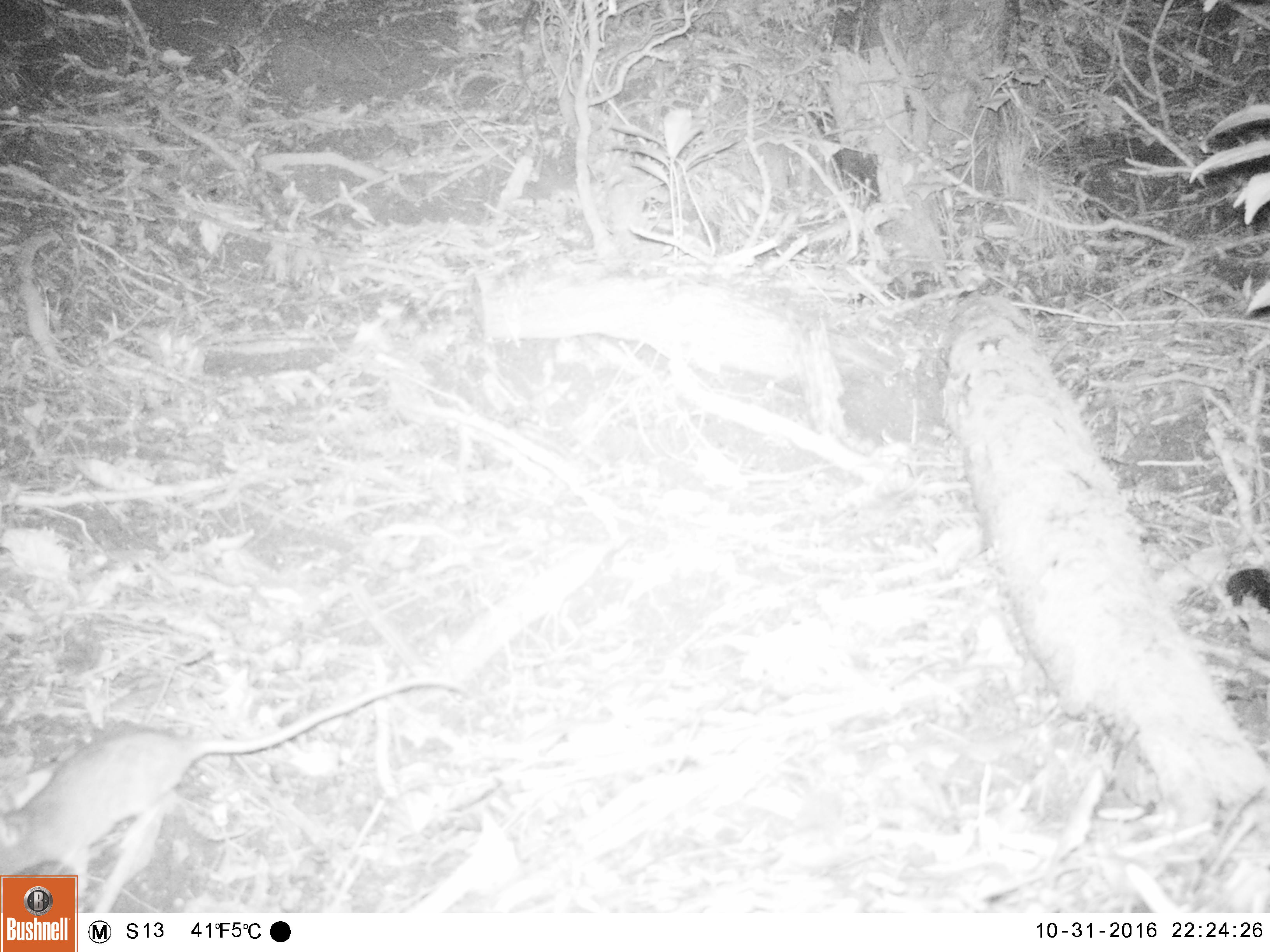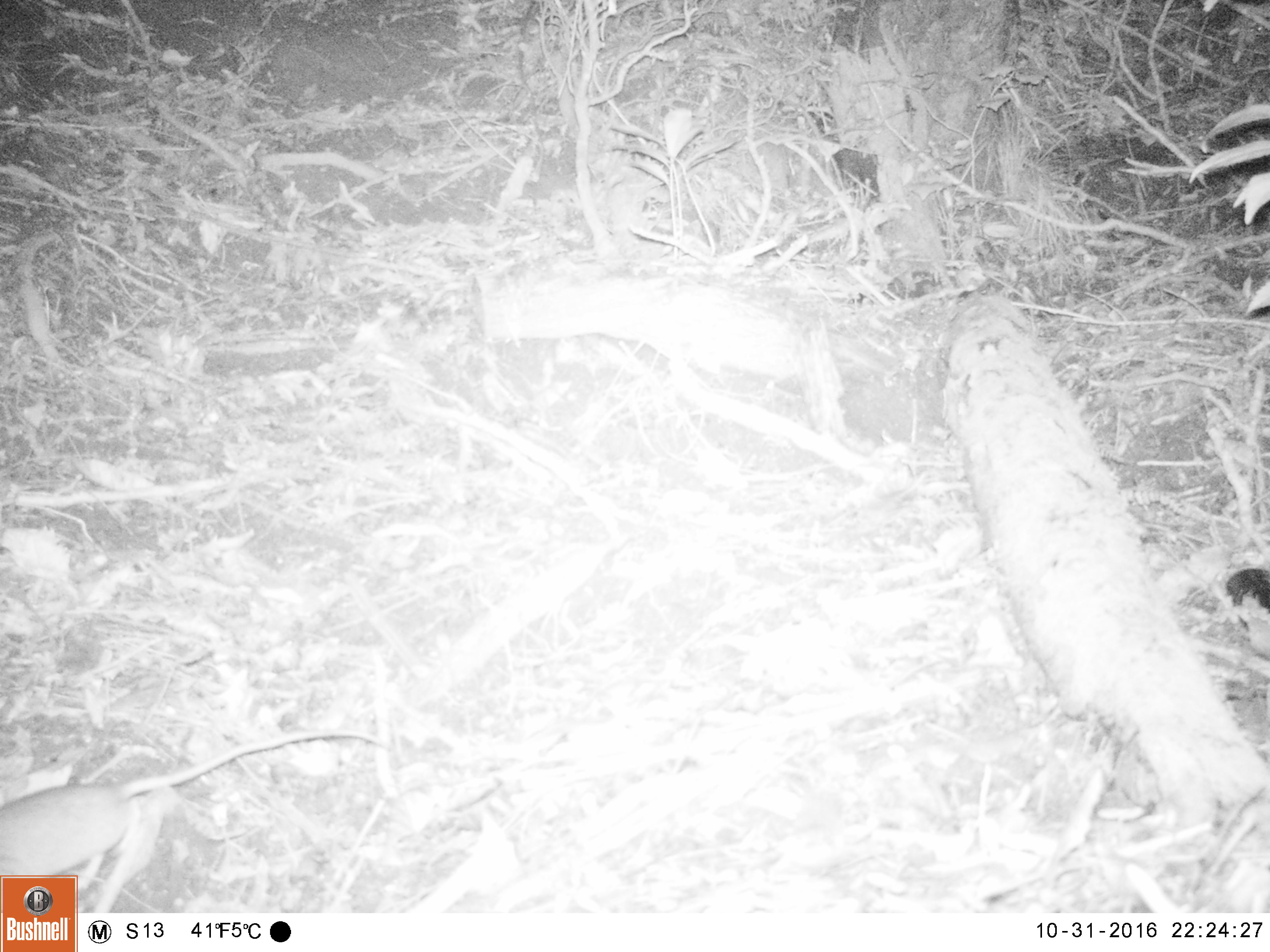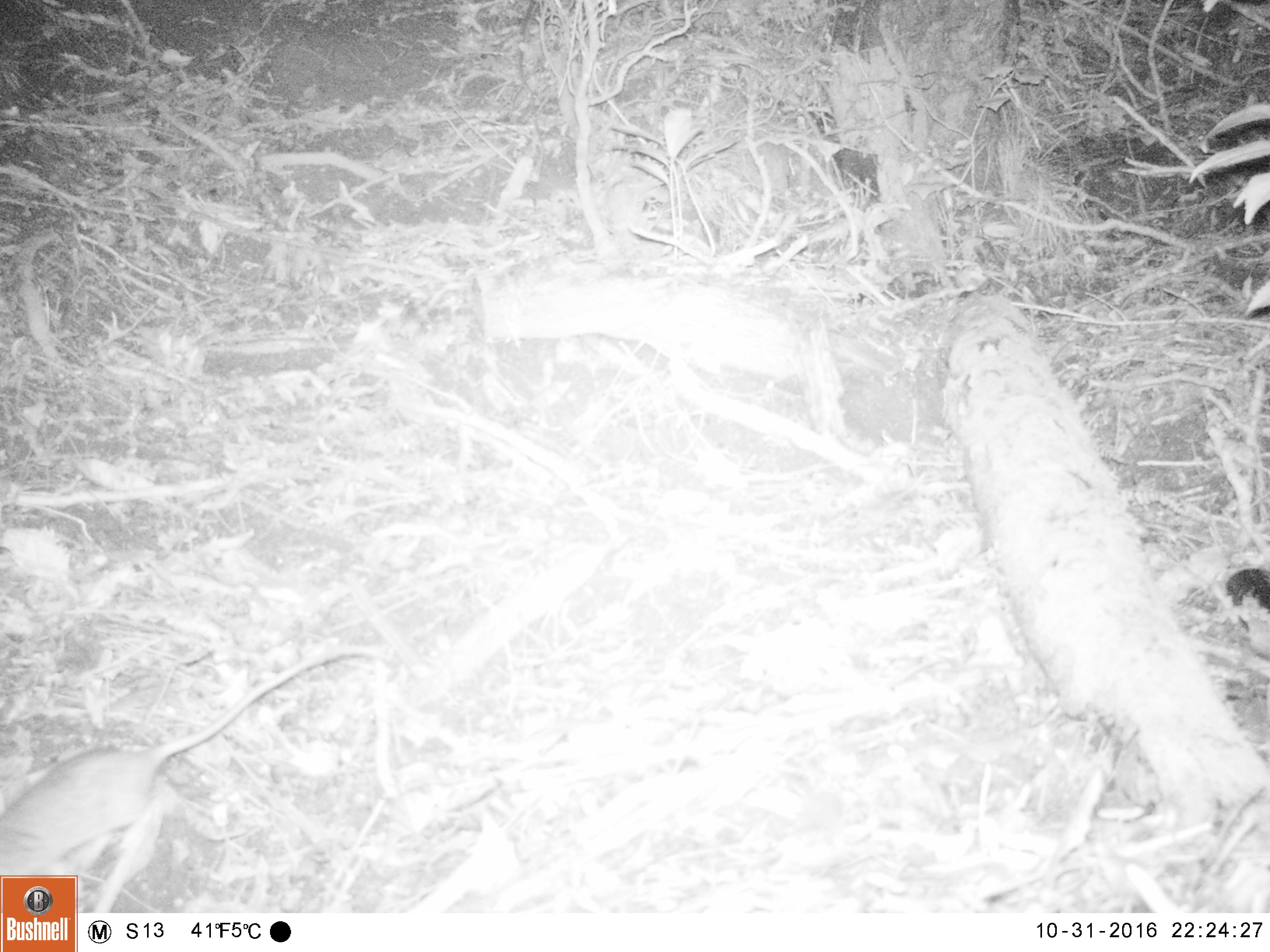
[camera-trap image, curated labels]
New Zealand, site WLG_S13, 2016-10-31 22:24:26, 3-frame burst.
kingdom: Animalia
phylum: Chordata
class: Mammalia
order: Rodentia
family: Muridae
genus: Rattus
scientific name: Rattus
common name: rat